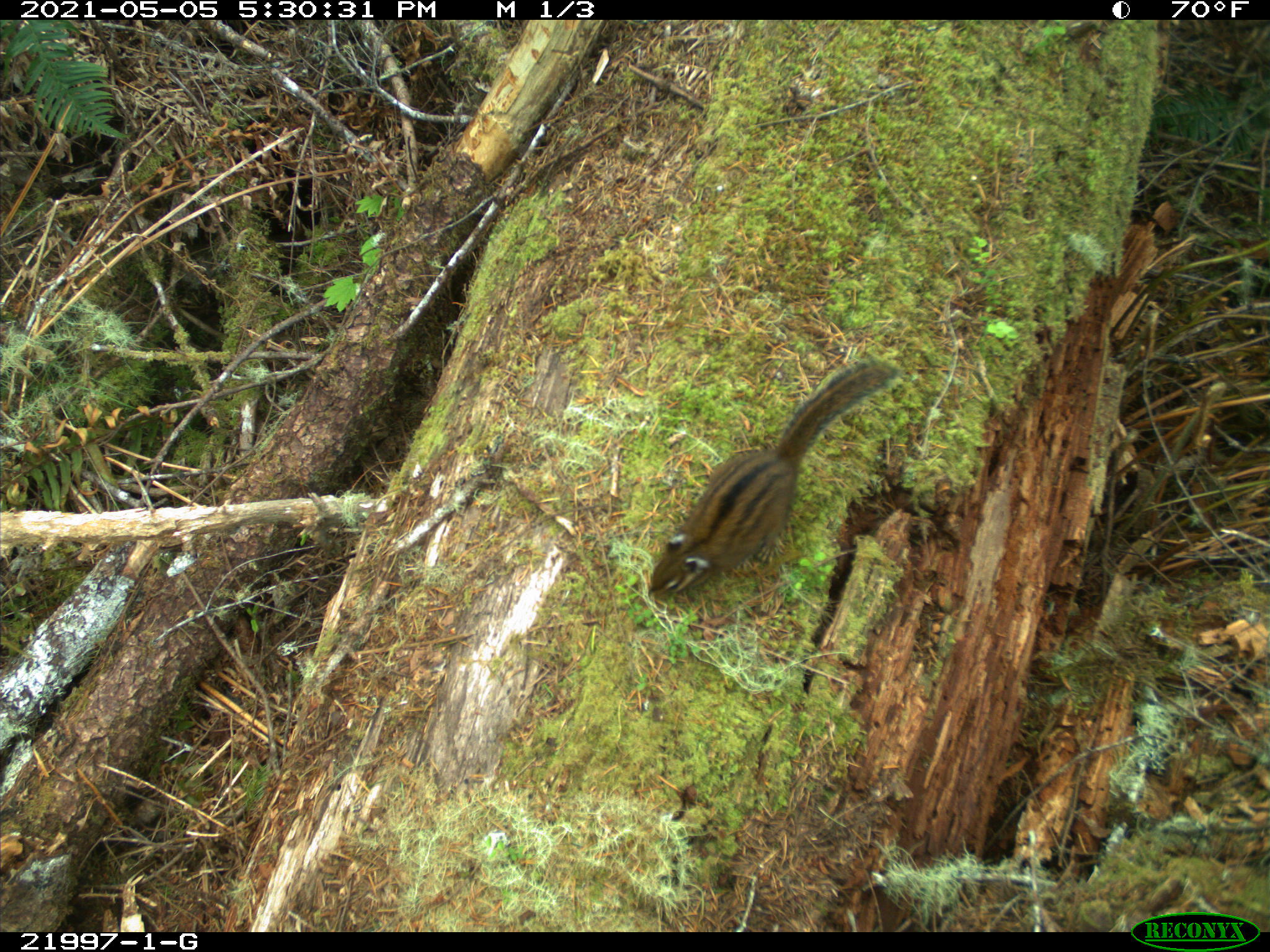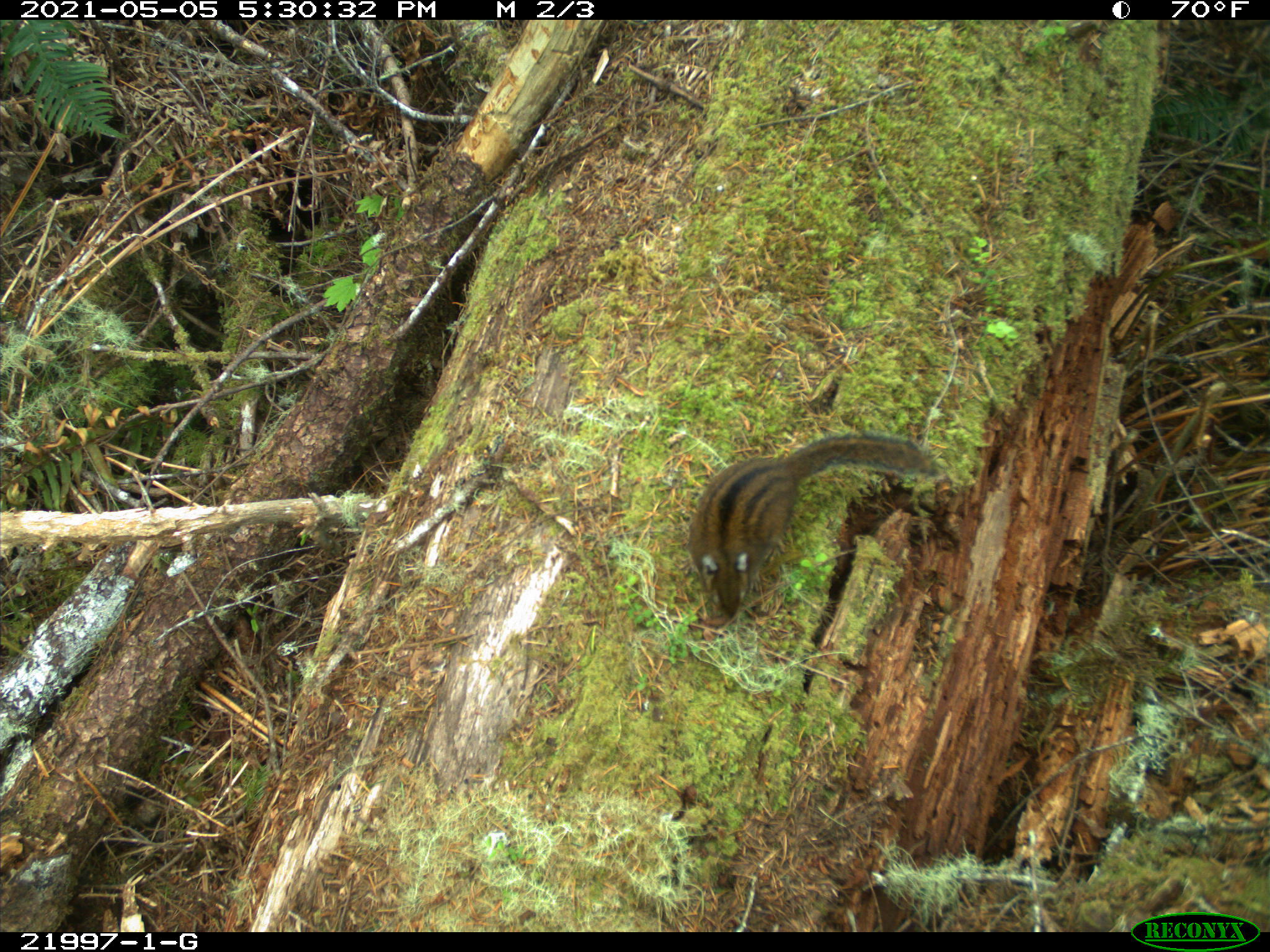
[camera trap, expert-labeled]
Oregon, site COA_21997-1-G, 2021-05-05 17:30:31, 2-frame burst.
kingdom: Animalia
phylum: Chordata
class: Mammalia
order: Rodentia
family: Sciuridae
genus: Neotamias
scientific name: Neotamias townsendii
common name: townsend's chipmunk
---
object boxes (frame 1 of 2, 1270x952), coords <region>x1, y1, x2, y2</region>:
townsend's chipmunk: <region>626, 336, 920, 626</region>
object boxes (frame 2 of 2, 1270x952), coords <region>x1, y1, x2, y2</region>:
townsend's chipmunk: <region>668, 406, 961, 640</region>